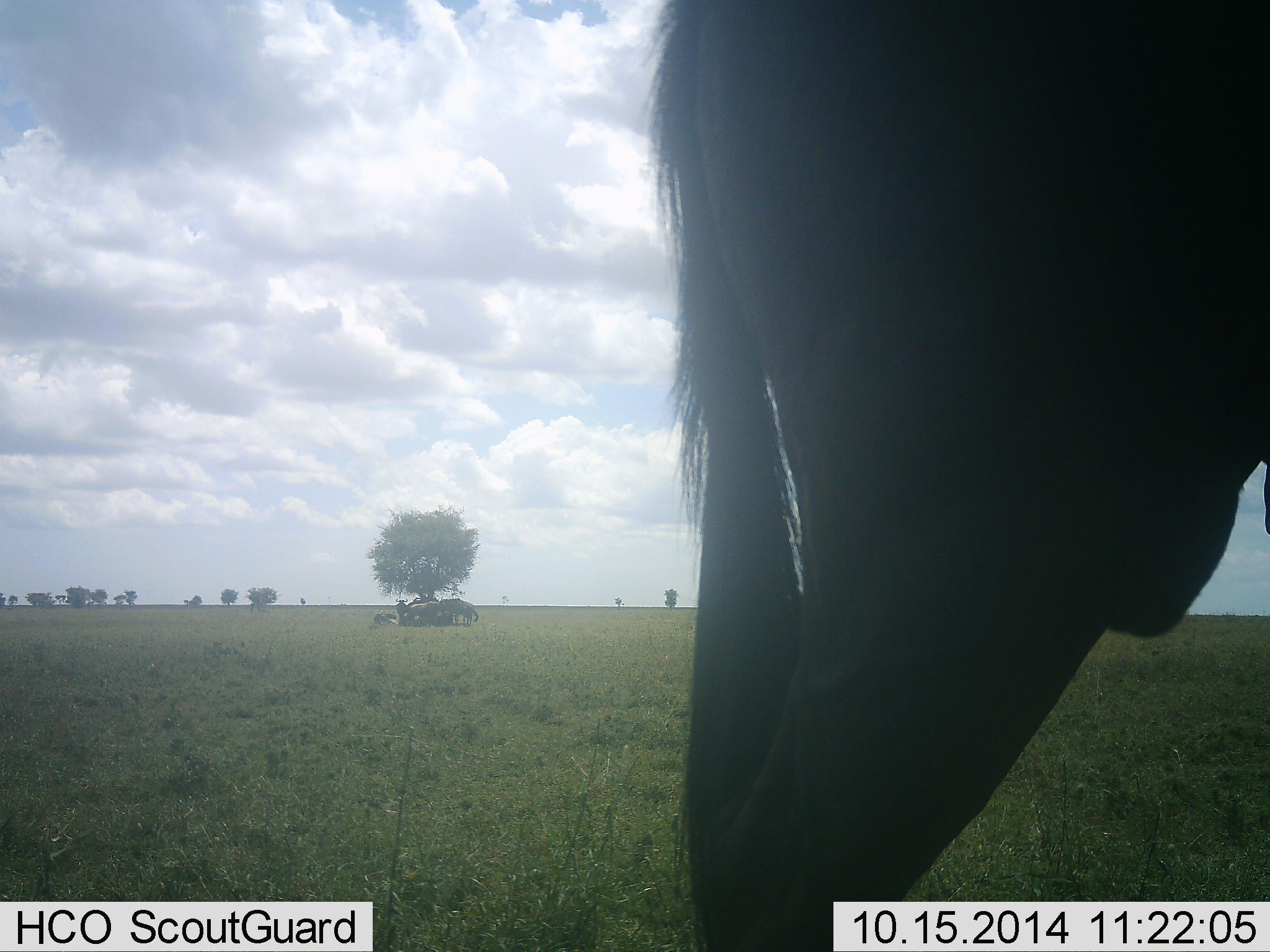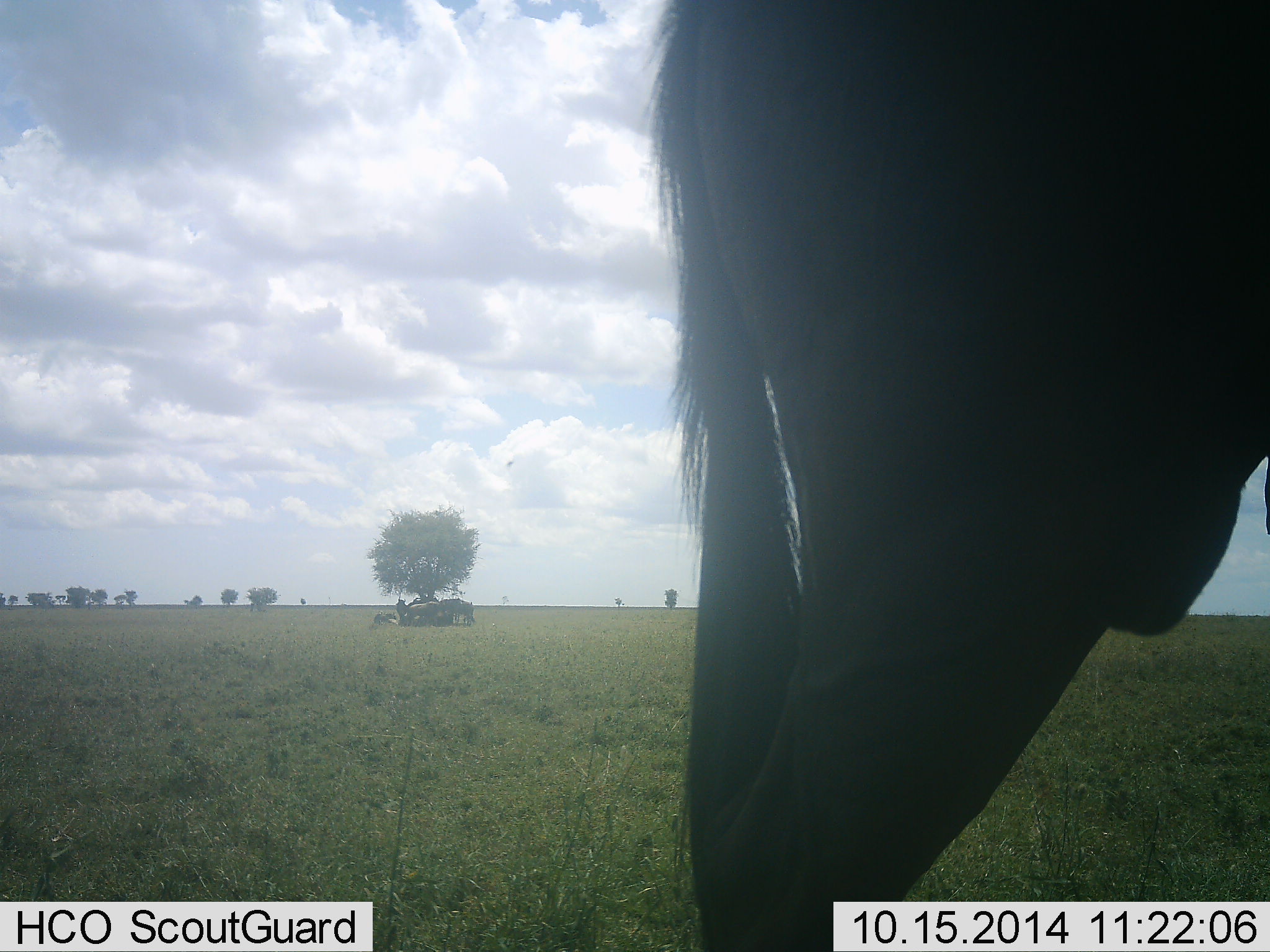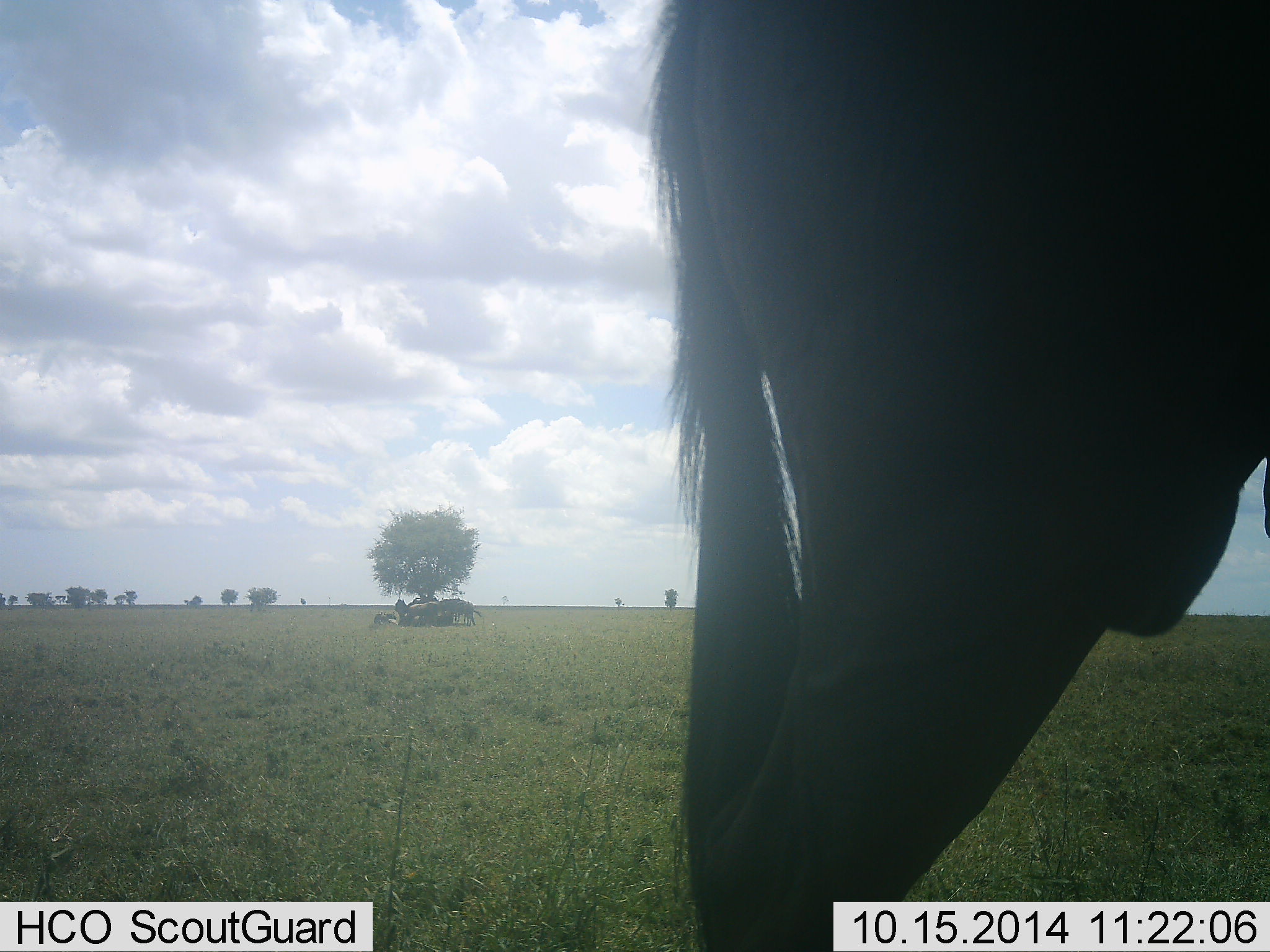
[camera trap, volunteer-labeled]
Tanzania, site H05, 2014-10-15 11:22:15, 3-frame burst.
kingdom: Animalia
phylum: Chordata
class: Mammalia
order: Artiodactyla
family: Bovidae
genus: Connochaetes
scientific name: Connochaetes taurinus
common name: blue wildebeest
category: wildebeest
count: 1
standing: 91%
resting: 36%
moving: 0%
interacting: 0%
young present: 0%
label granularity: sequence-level